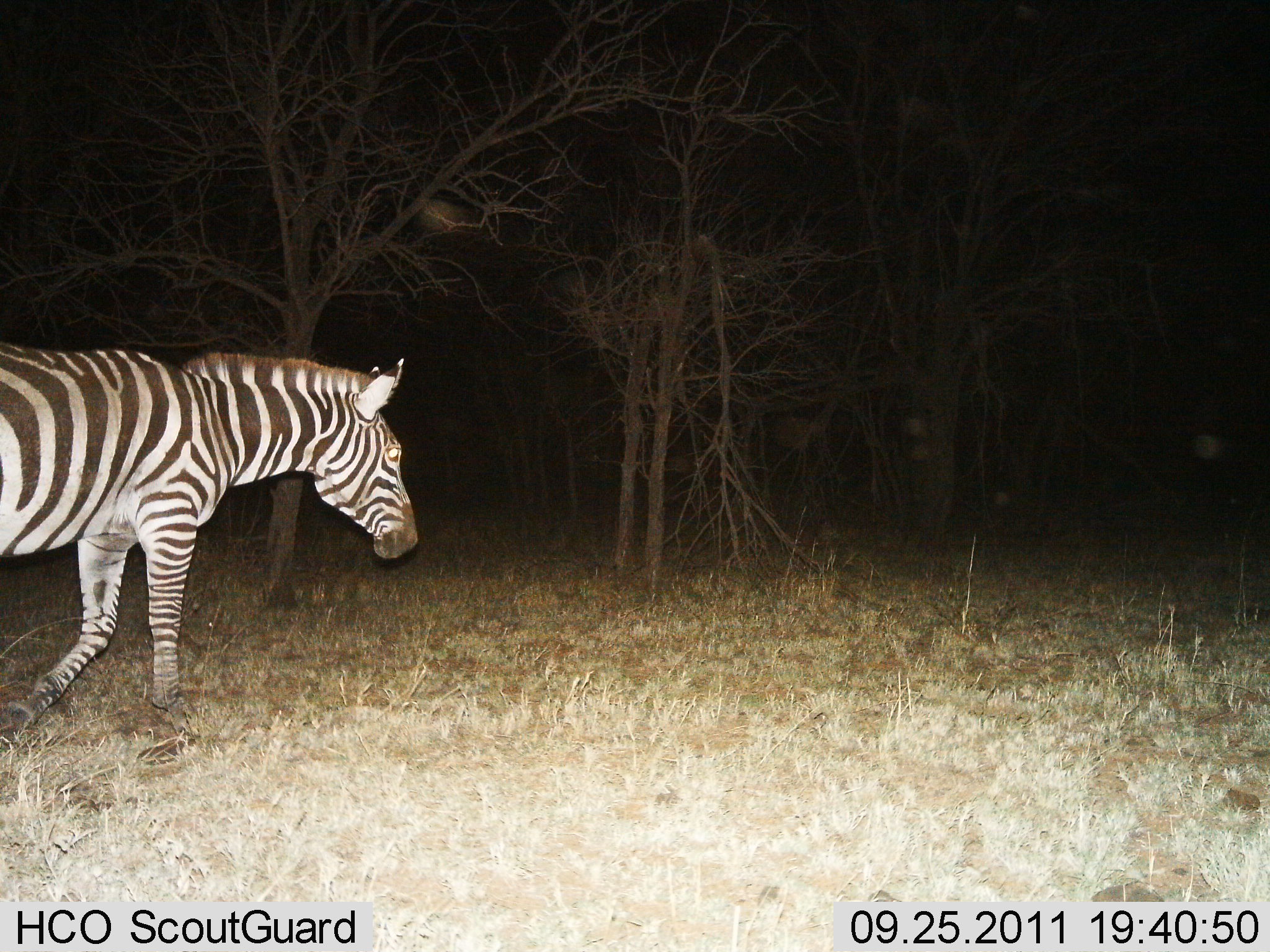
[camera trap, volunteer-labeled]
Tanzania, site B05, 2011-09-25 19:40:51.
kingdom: Animalia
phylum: Chordata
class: Mammalia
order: Perissodactyla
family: Equidae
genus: Equus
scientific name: Equus quagga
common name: plains zebra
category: zebra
Zebra (plains zebra) (Equus quagga), count 1. Behavior (volunteer vote fractions): standing 18%, resting 0%, moving 82%, interacting 0%. Young present (vote fraction): 0%. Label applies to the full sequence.